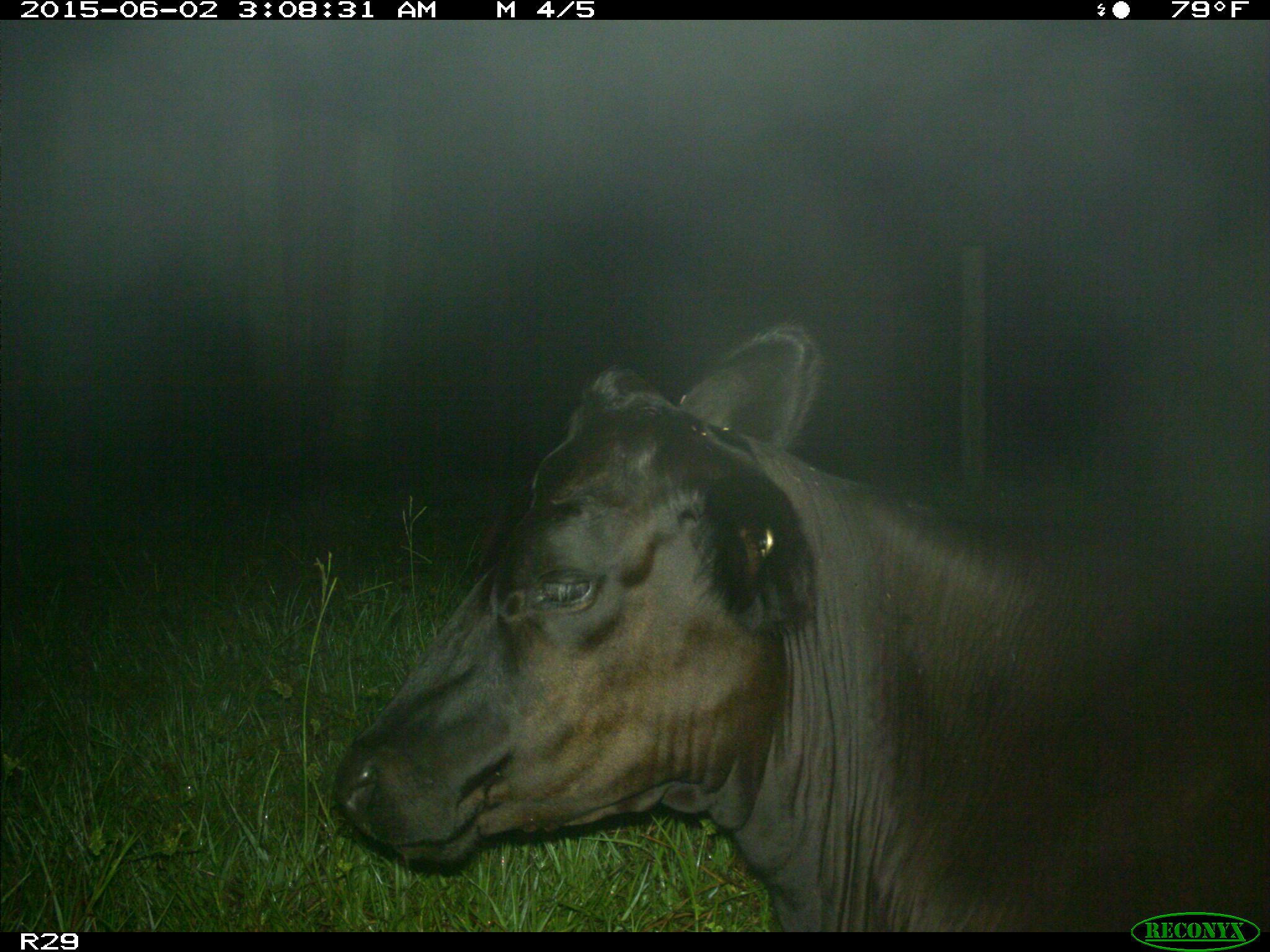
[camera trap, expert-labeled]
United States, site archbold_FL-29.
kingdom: Animalia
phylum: Chordata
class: Mammalia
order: Artiodactyla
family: Bovidae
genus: Bos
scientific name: Bos taurus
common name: domestic cow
Bos taurus (domestic cow).